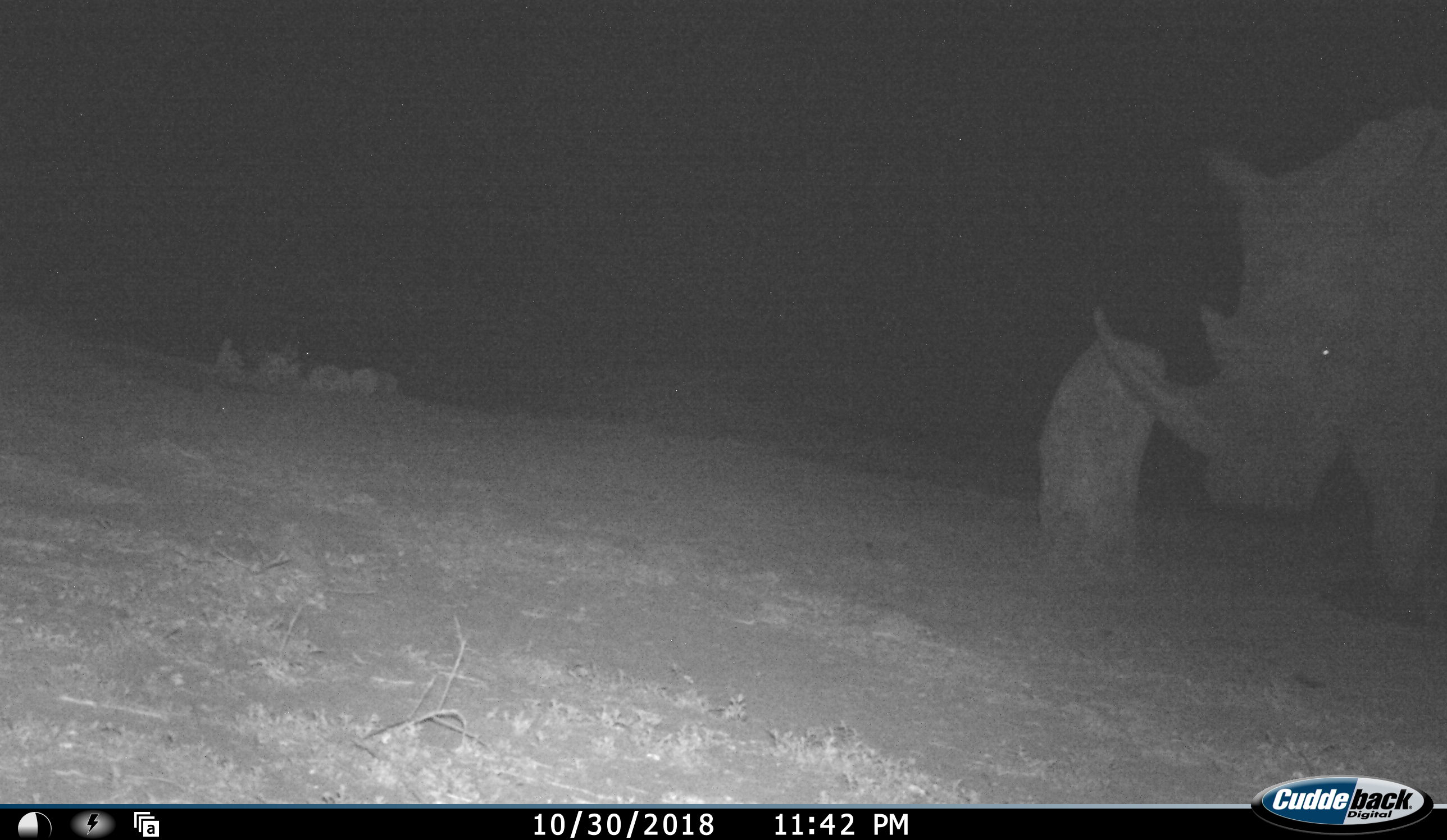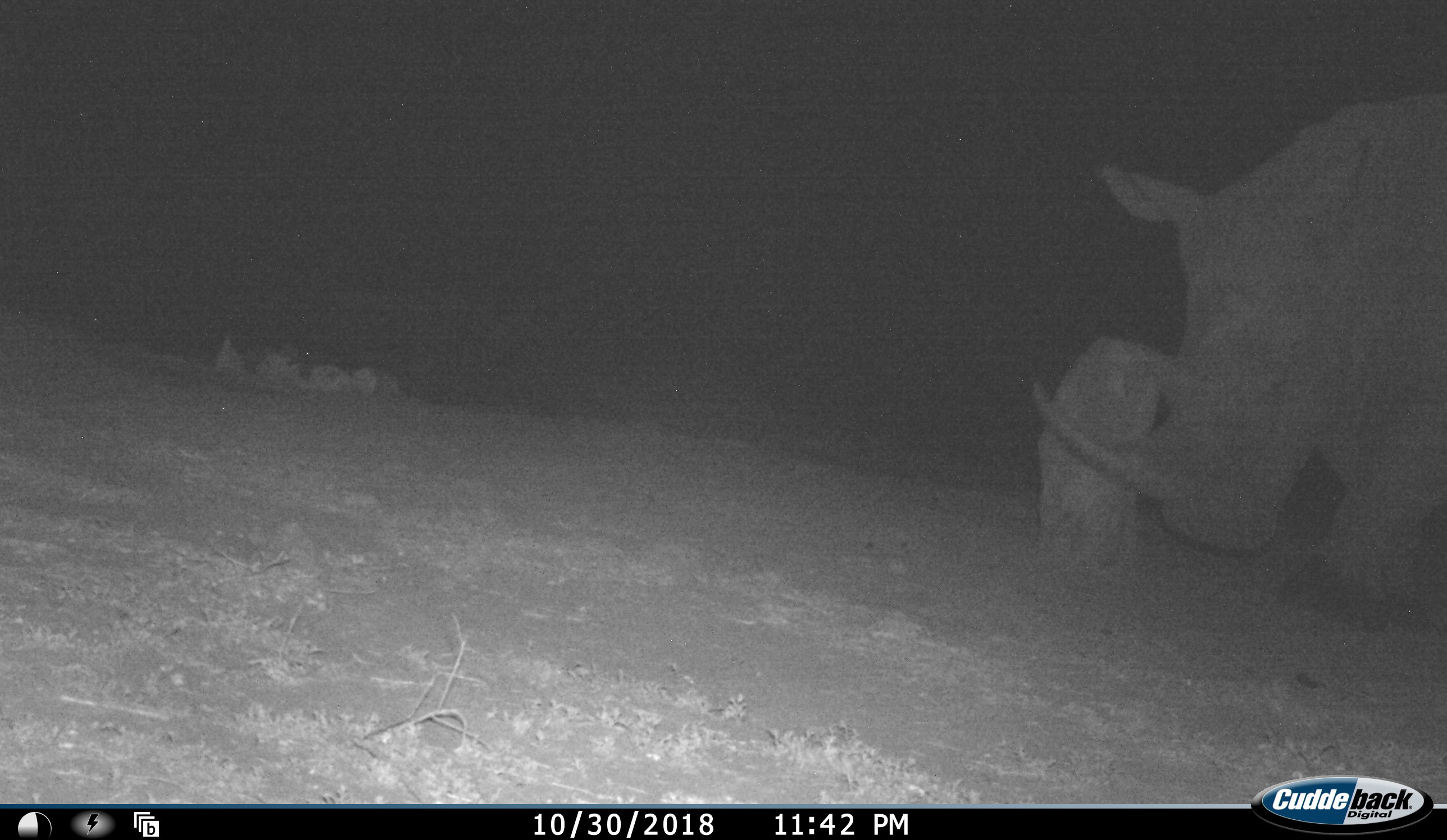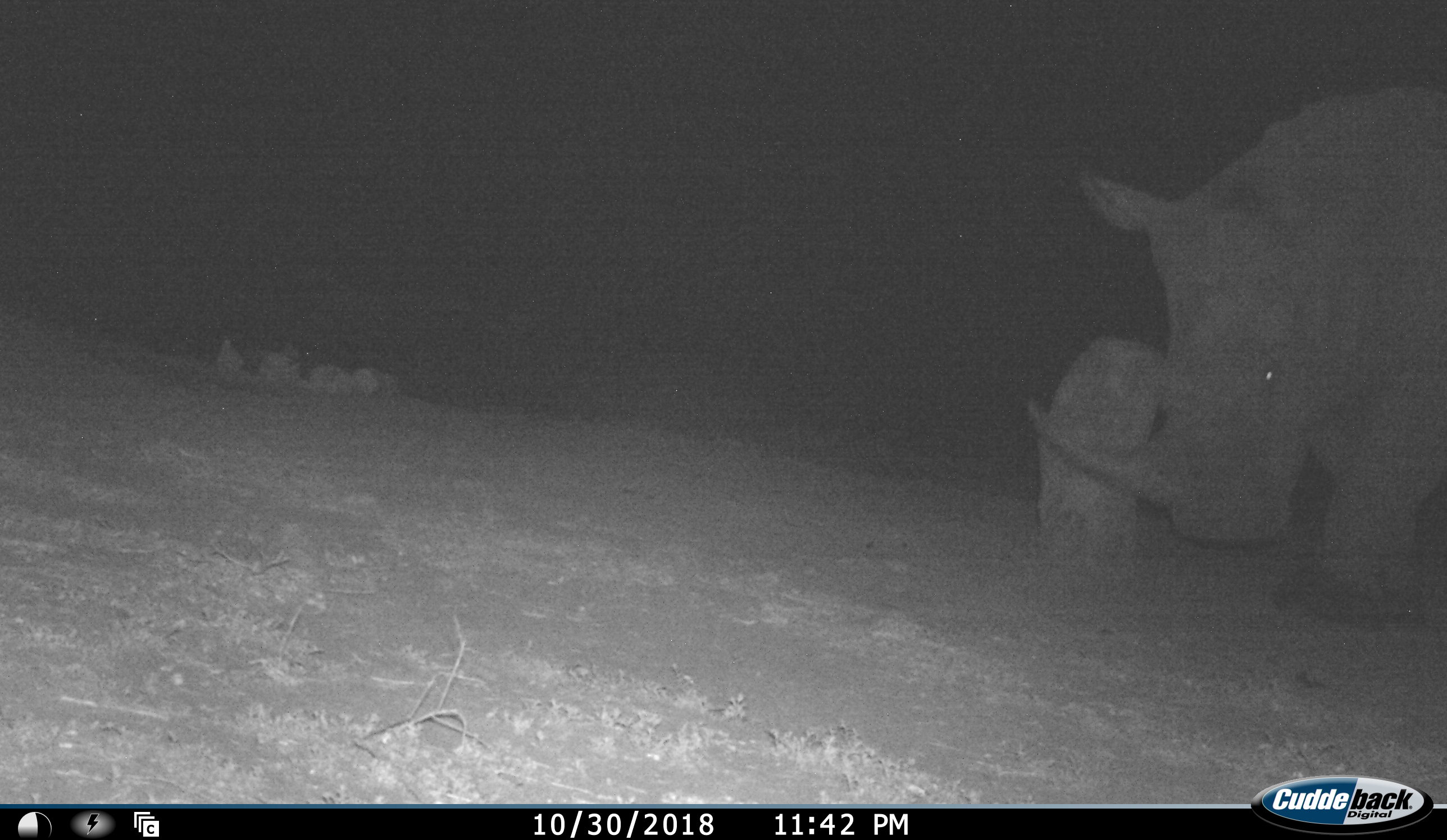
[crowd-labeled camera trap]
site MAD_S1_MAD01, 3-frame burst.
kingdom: Animalia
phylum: Chordata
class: Mammalia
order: Perissodactyla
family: Rhinocerotidae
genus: Ceratotherium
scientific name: Ceratotherium simum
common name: white rhinoceros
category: rhinoceroswhite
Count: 1.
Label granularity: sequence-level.